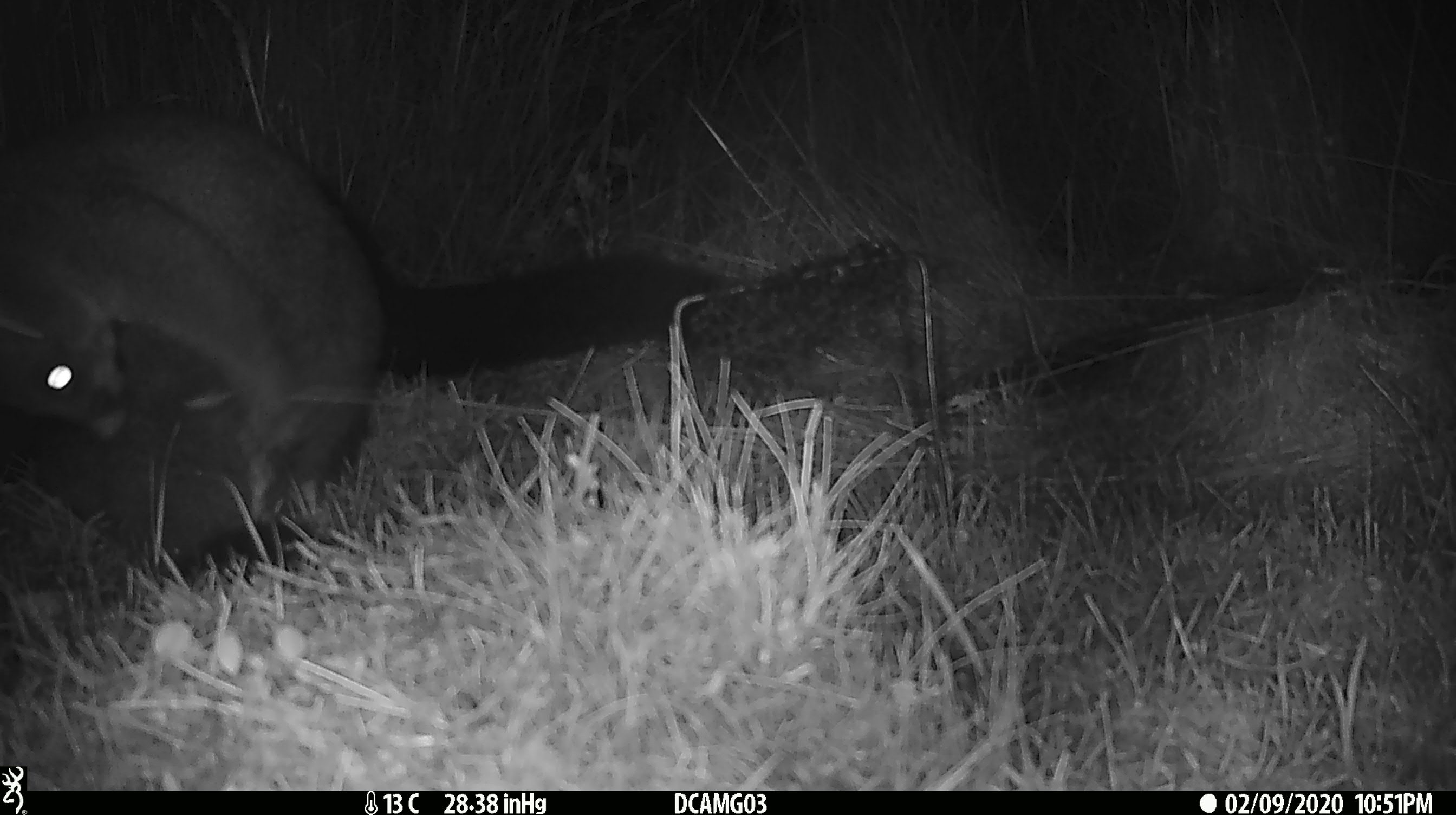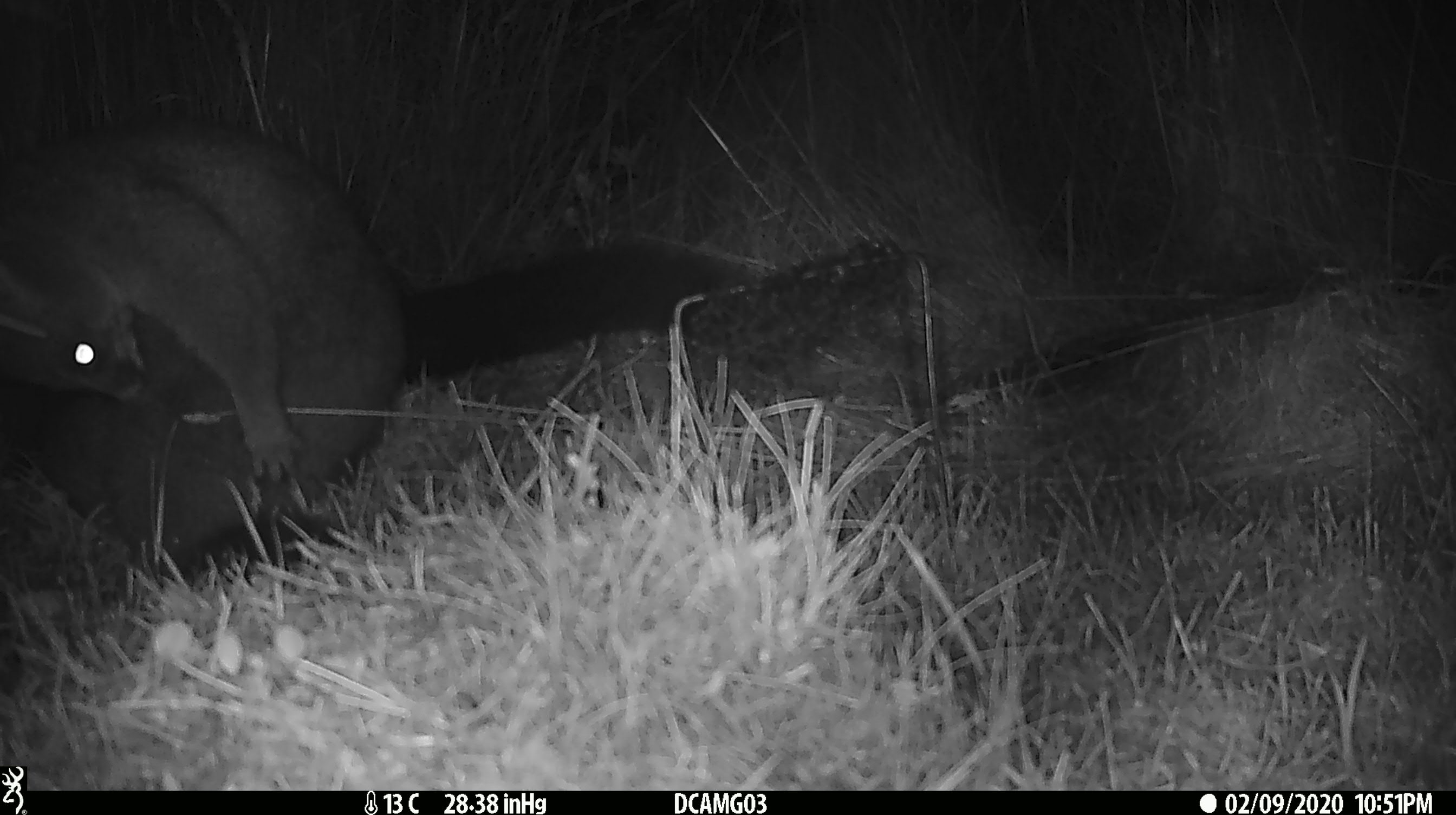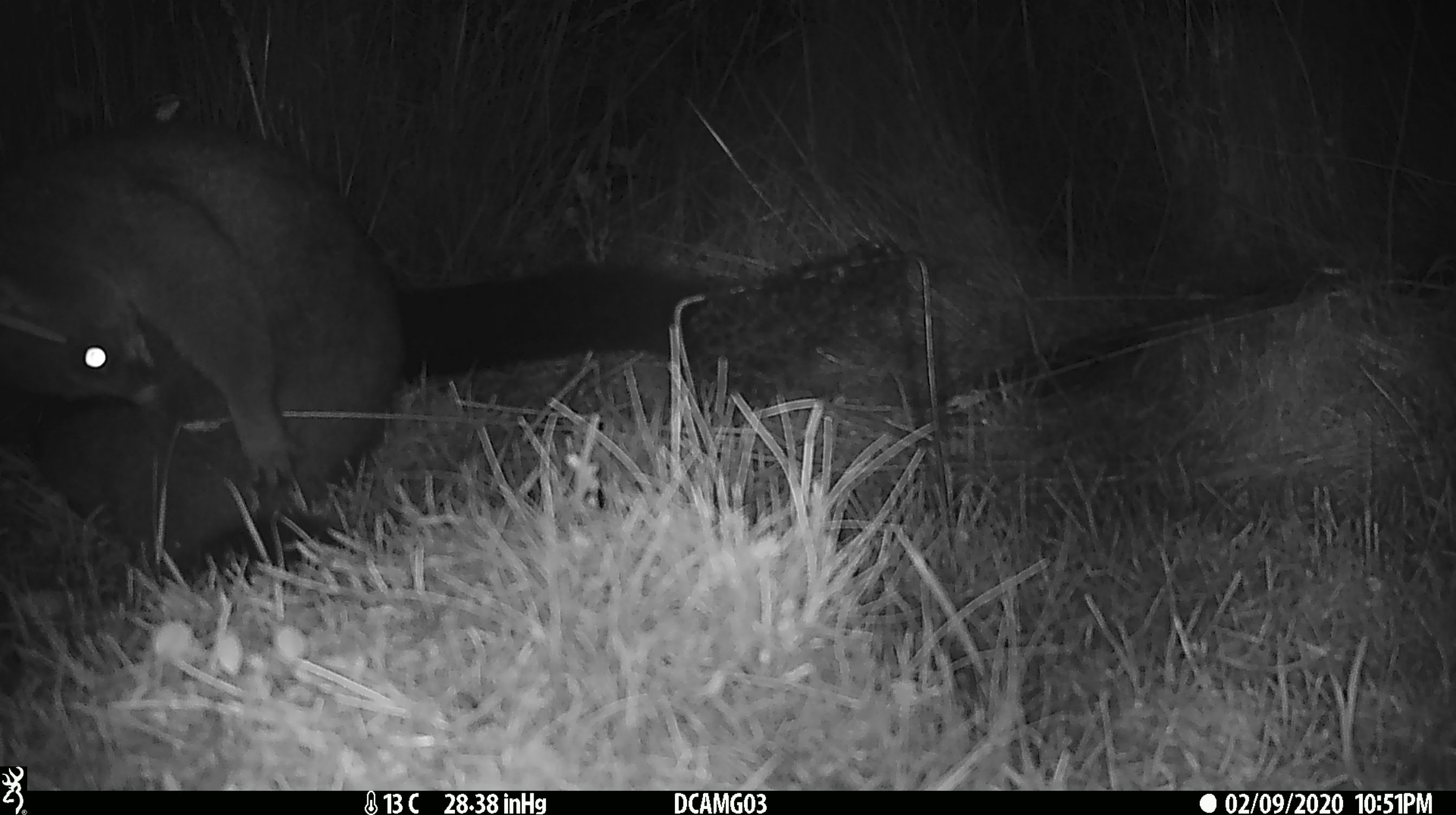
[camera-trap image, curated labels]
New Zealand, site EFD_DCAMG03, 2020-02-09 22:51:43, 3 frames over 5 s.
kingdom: Animalia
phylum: Chordata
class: Mammalia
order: Diprotodontia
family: Phalangeridae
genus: Trichosurus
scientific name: Trichosurus vulpecula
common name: common brushtail possum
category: possum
Possum (common brushtail possum) (Trichosurus vulpecula).